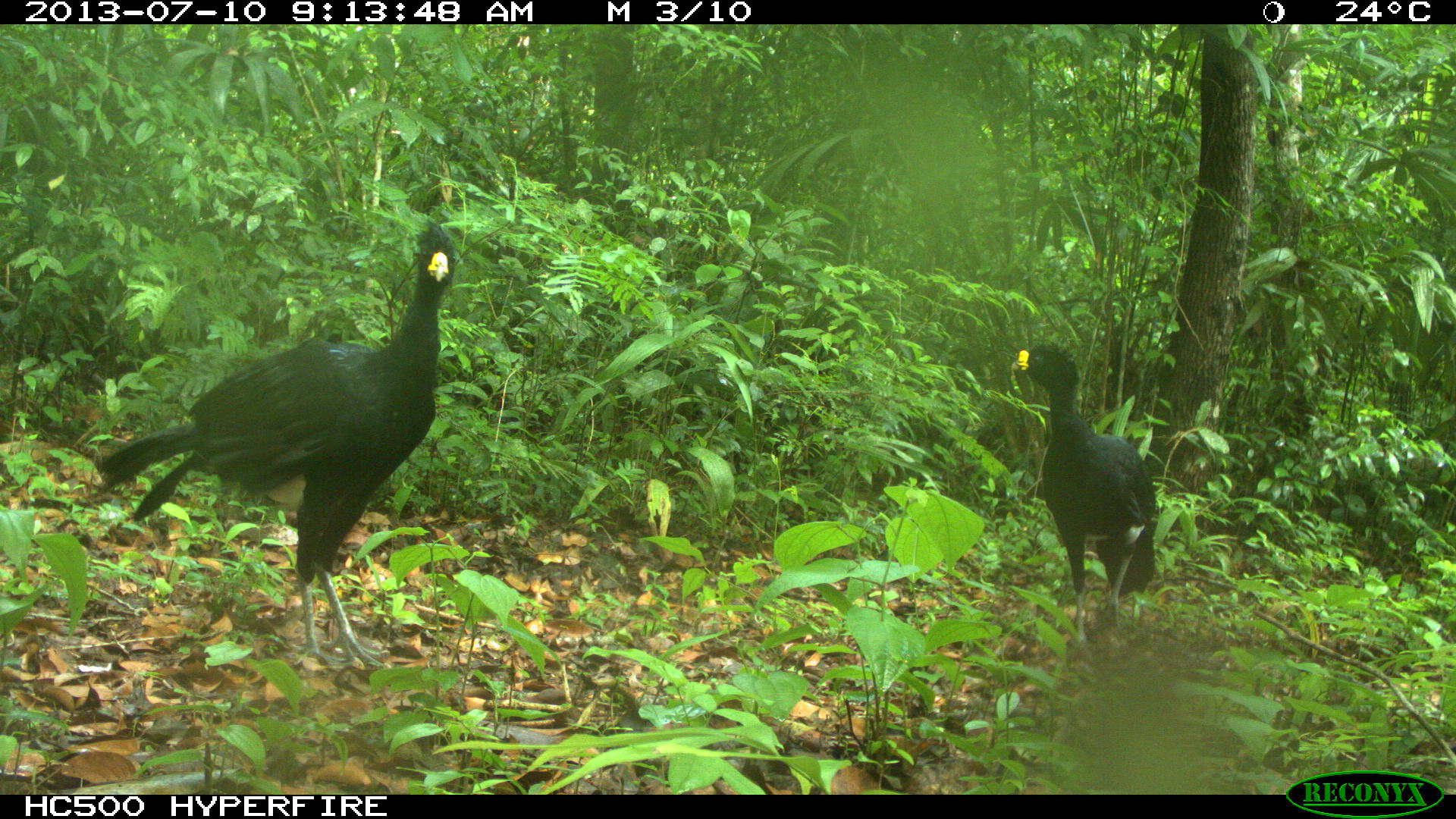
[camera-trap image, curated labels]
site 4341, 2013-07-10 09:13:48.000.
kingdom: Animalia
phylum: Chordata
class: Aves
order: Galliformes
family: Cracidae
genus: Crax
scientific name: Crax rubra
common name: great curassow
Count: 2.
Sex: male.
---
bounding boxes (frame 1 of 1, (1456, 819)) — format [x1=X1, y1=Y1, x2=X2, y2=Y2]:
crax rubra: [x1=91, y1=219, x2=457, y2=671]; [x1=1009, y1=342, x2=1158, y2=650]